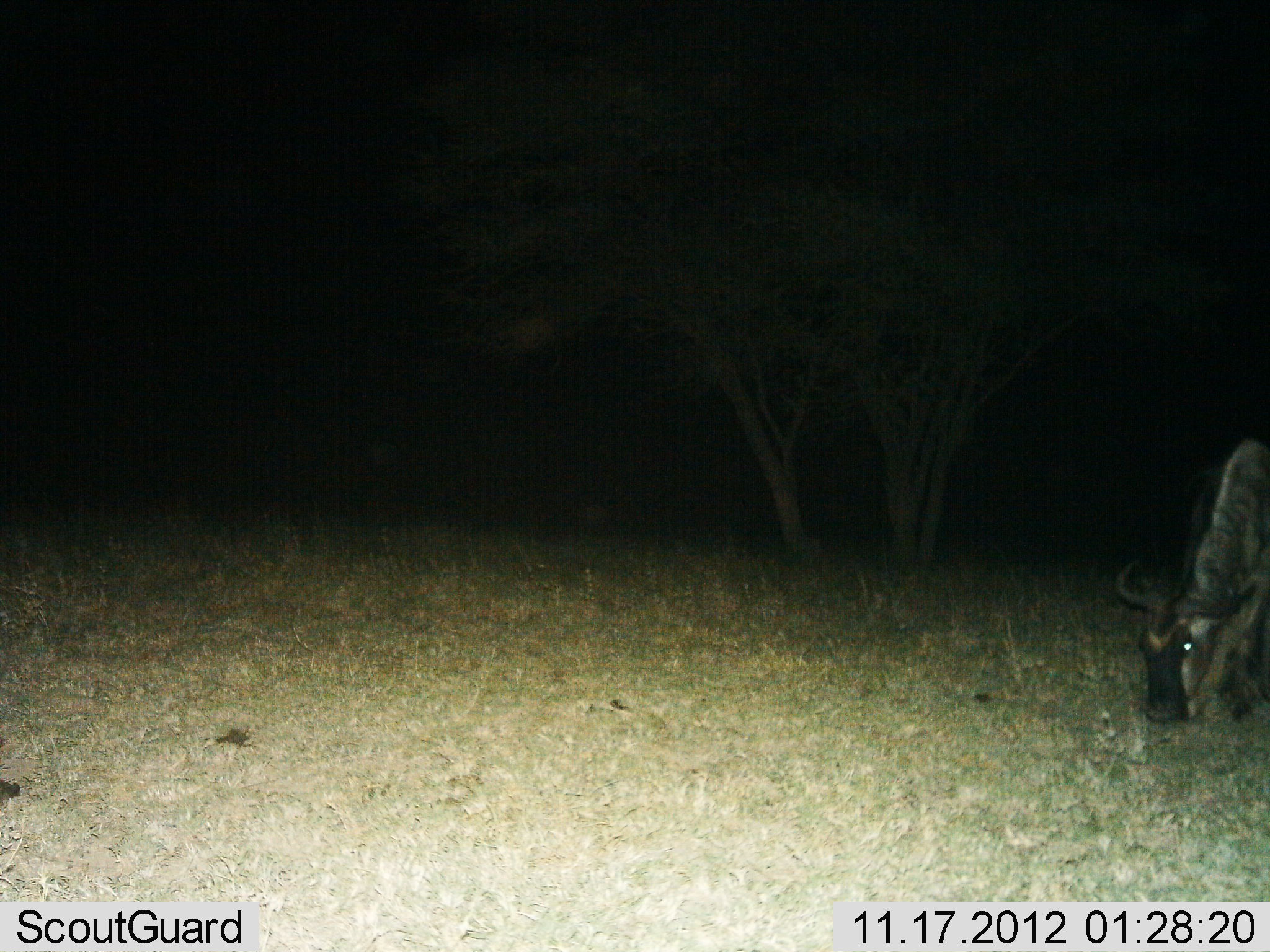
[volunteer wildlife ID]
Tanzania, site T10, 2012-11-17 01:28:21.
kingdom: Animalia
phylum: Chordata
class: Mammalia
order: Artiodactyla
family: Bovidae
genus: Connochaetes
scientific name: Connochaetes taurinus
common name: blue wildebeest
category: wildebeest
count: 1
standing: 10%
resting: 10%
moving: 0%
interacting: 0%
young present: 0%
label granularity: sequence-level